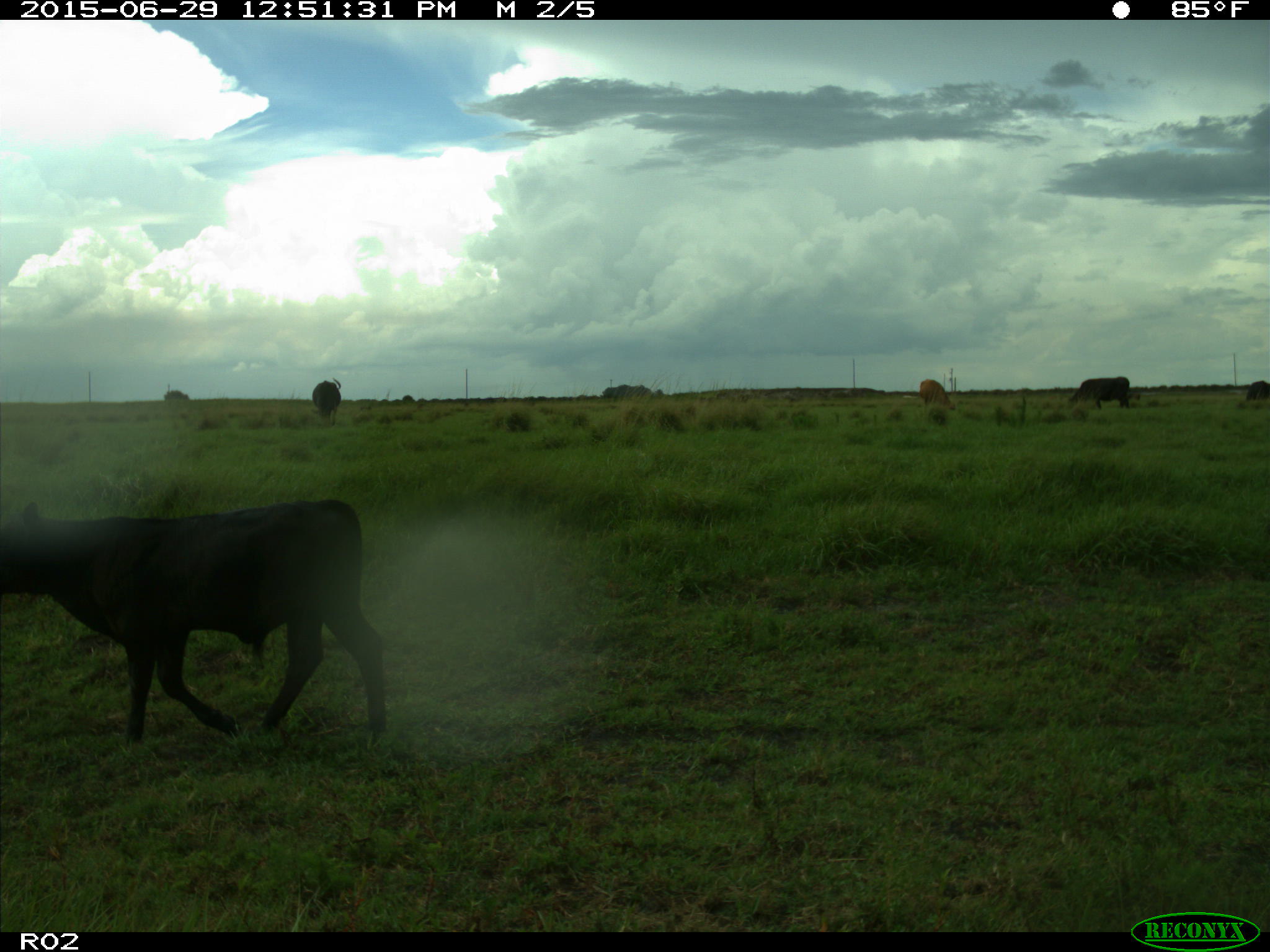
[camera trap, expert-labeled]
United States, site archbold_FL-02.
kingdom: Animalia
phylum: Chordata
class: Mammalia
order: Artiodactyla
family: Bovidae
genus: Bos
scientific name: Bos taurus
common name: domestic cow